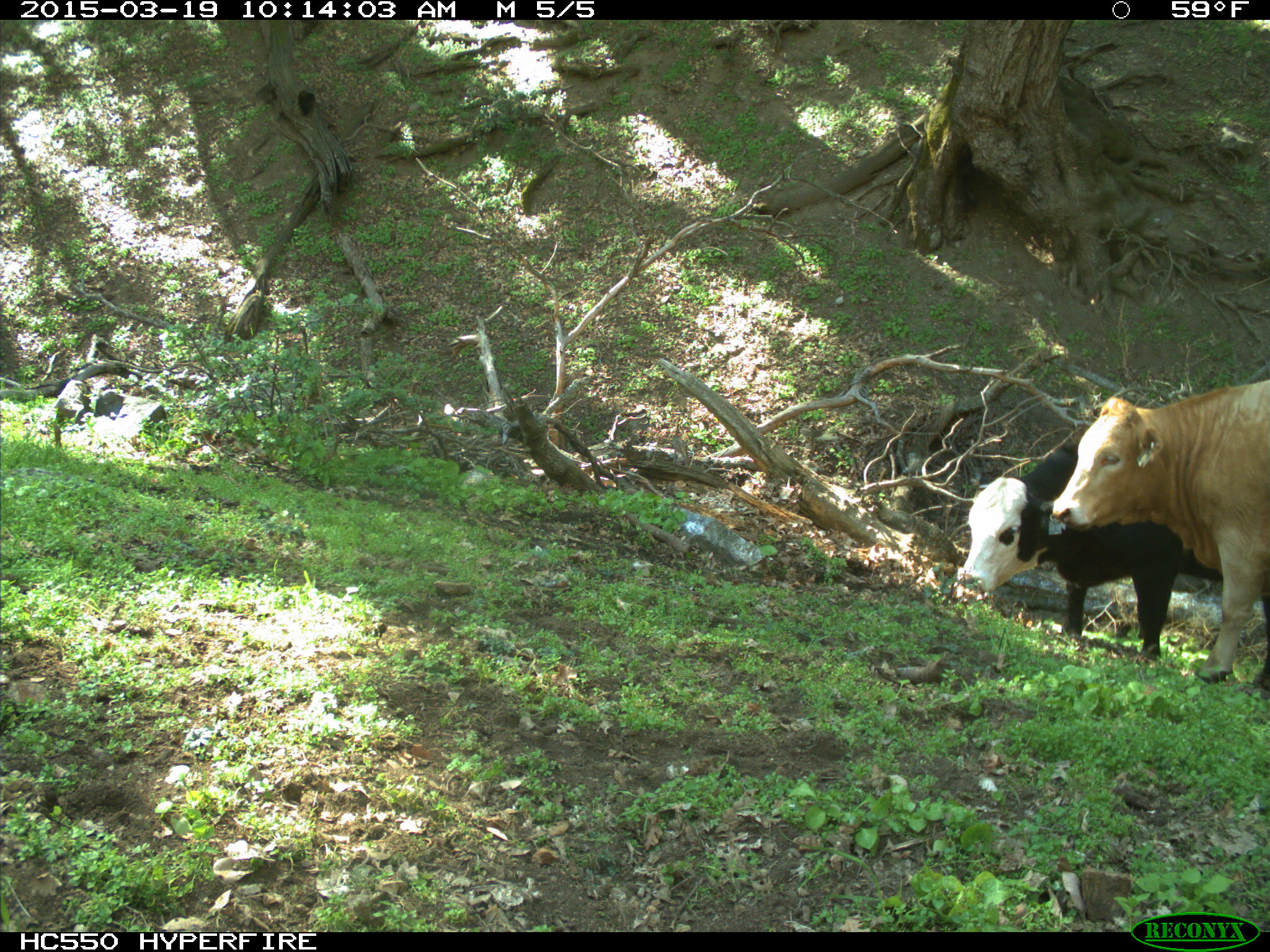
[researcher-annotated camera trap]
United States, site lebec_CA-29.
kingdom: Animalia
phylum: Chordata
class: Mammalia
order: Artiodactyla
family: Bovidae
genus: Bos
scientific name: Bos taurus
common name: domestic cow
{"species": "Bos taurus (domestic cow)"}